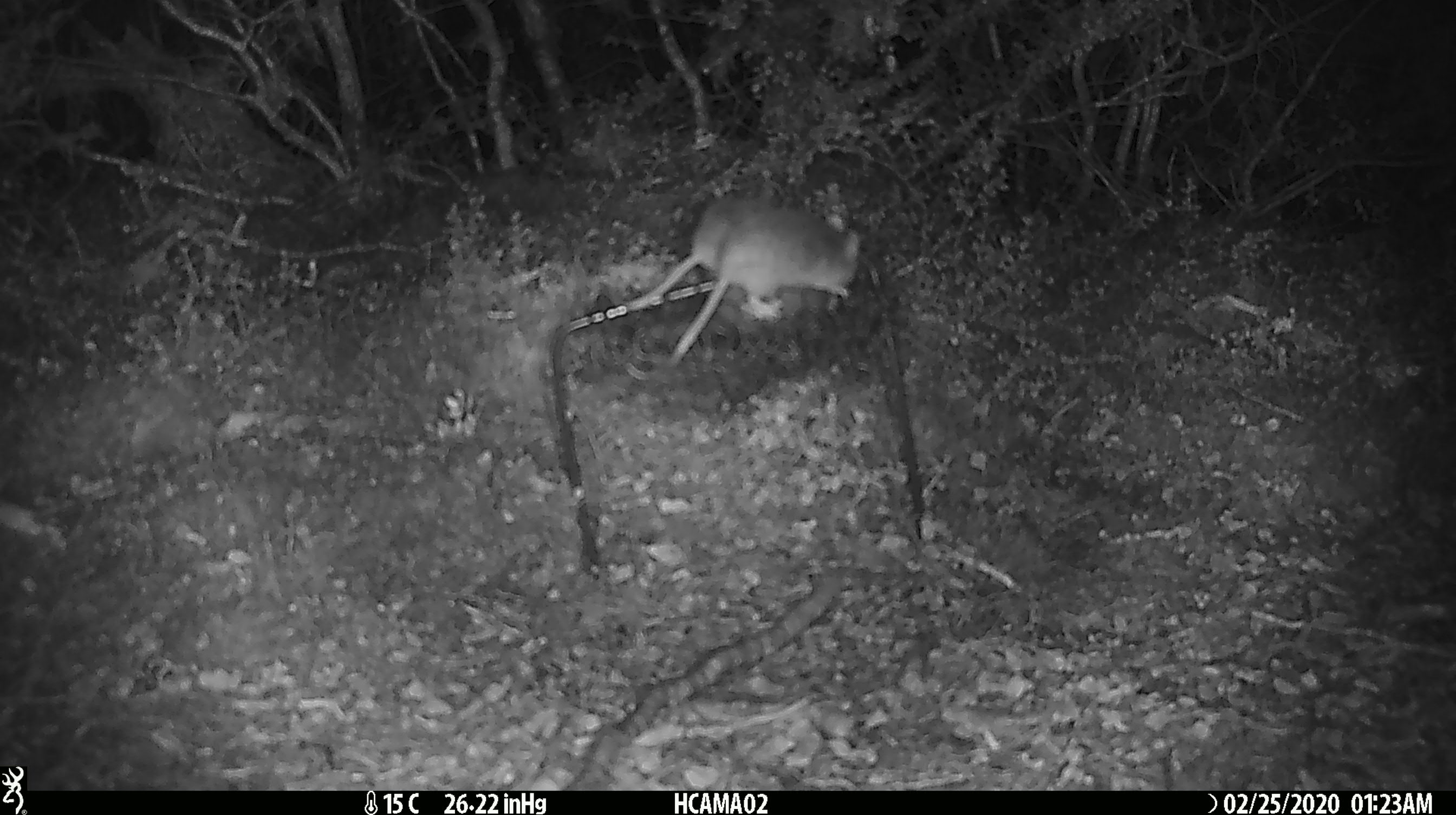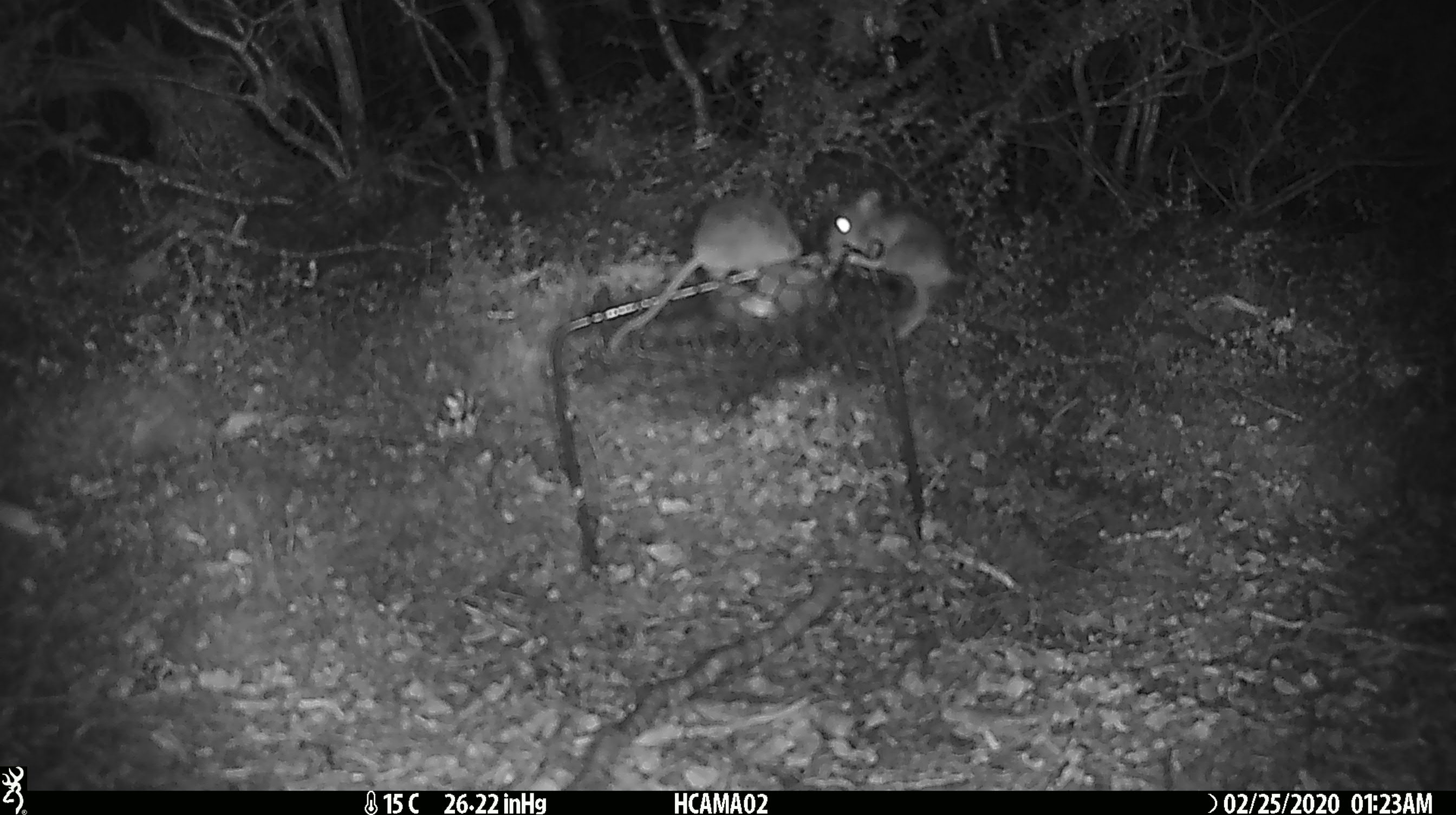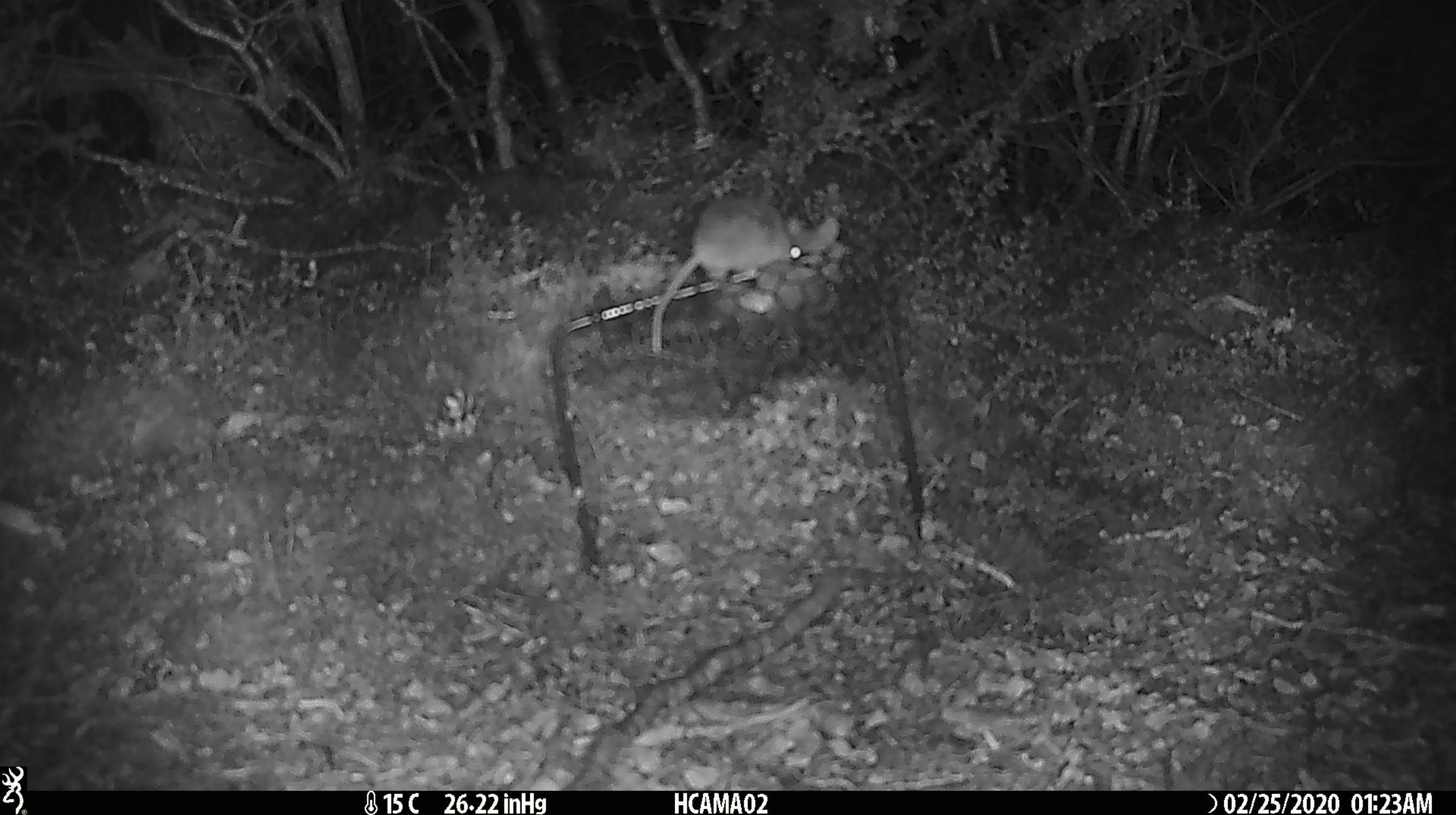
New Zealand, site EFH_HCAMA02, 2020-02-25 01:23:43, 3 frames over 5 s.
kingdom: Animalia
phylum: Chordata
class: Mammalia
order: Rodentia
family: Muridae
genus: Mus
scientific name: Mus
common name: mouse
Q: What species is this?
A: Mouse (Mus).